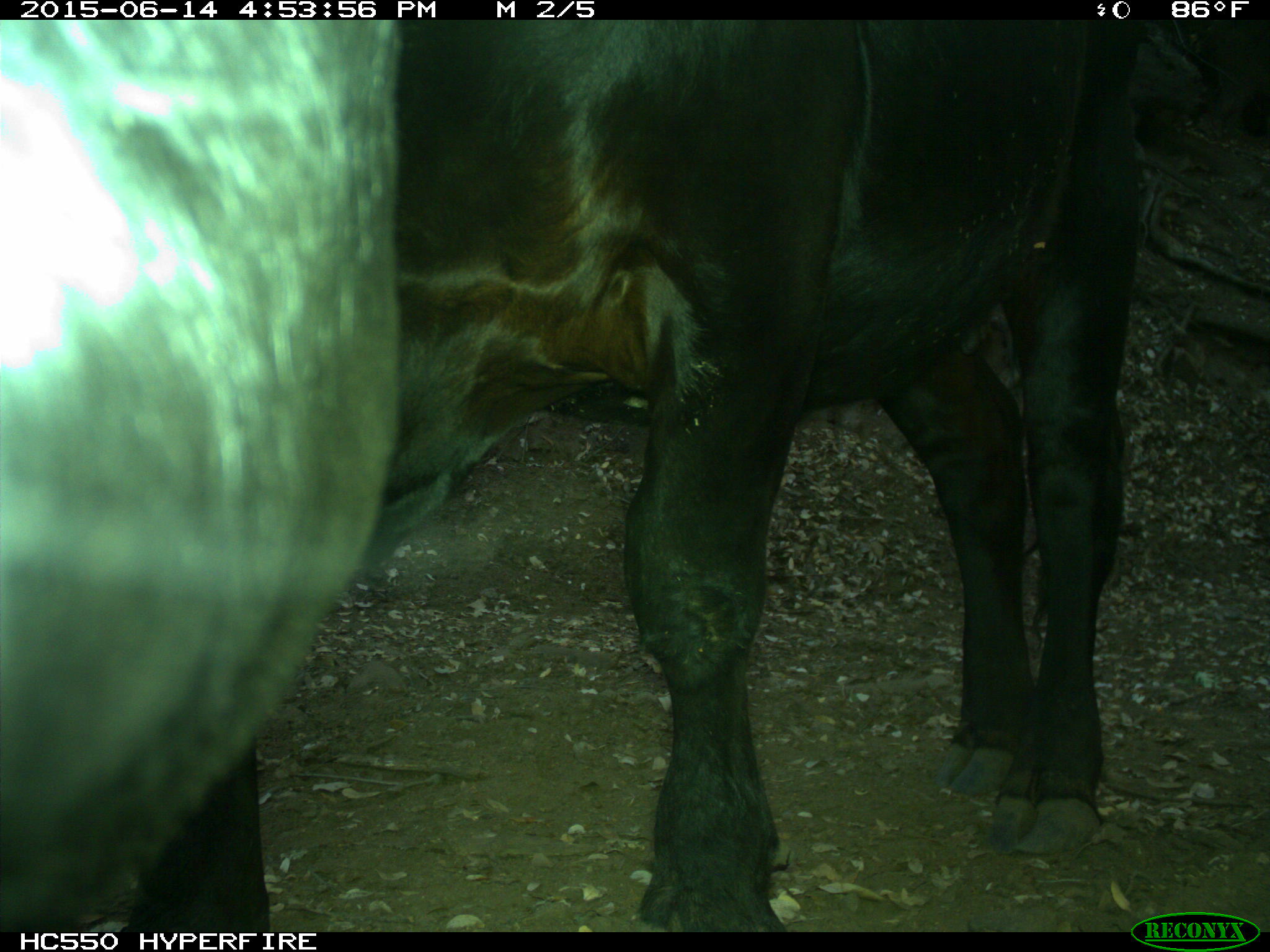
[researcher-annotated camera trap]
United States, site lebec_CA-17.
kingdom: Animalia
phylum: Chordata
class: Mammalia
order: Artiodactyla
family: Bovidae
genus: Bos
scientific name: Bos taurus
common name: domestic cow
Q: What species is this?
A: Bos taurus (domestic cow).